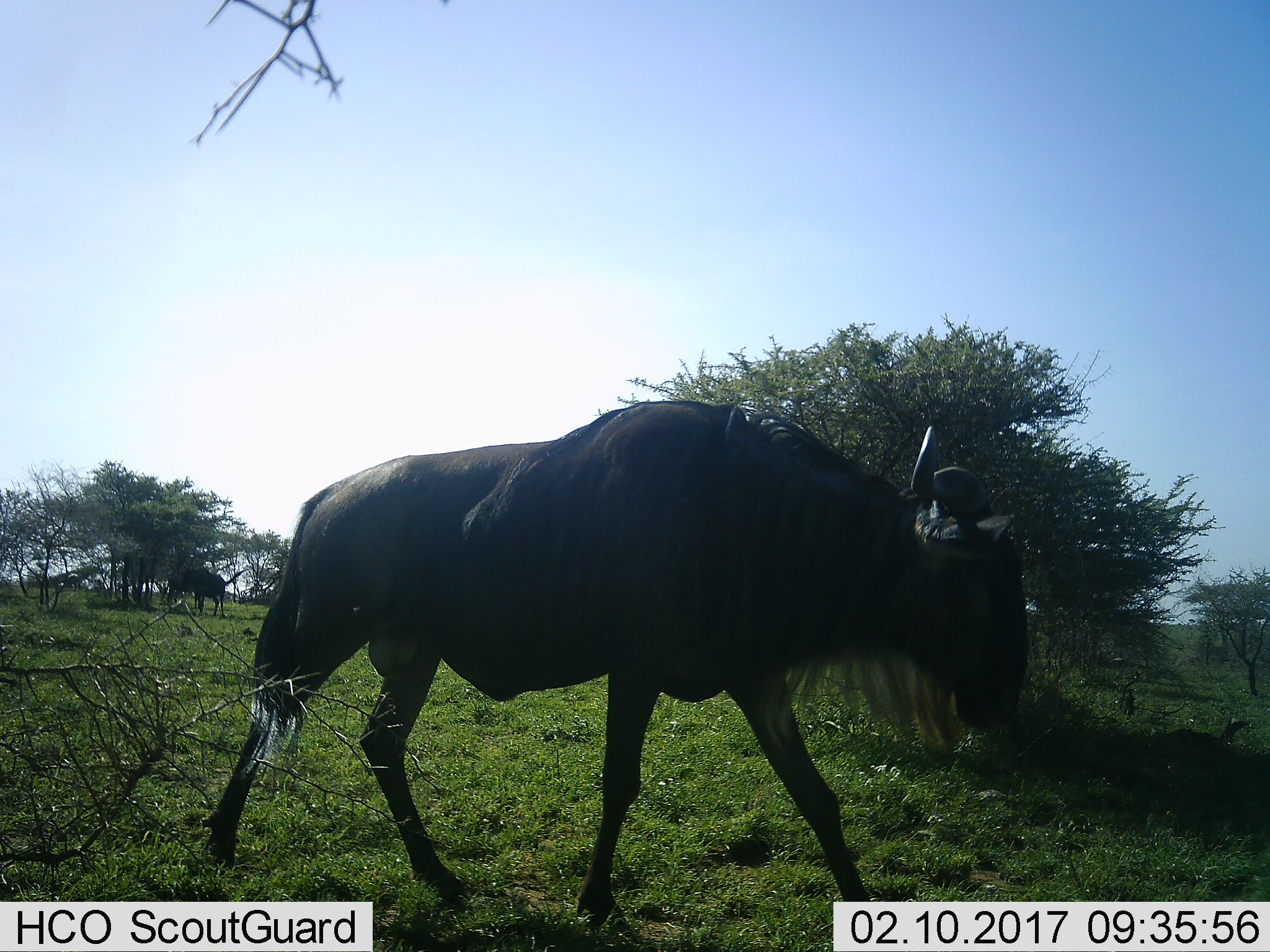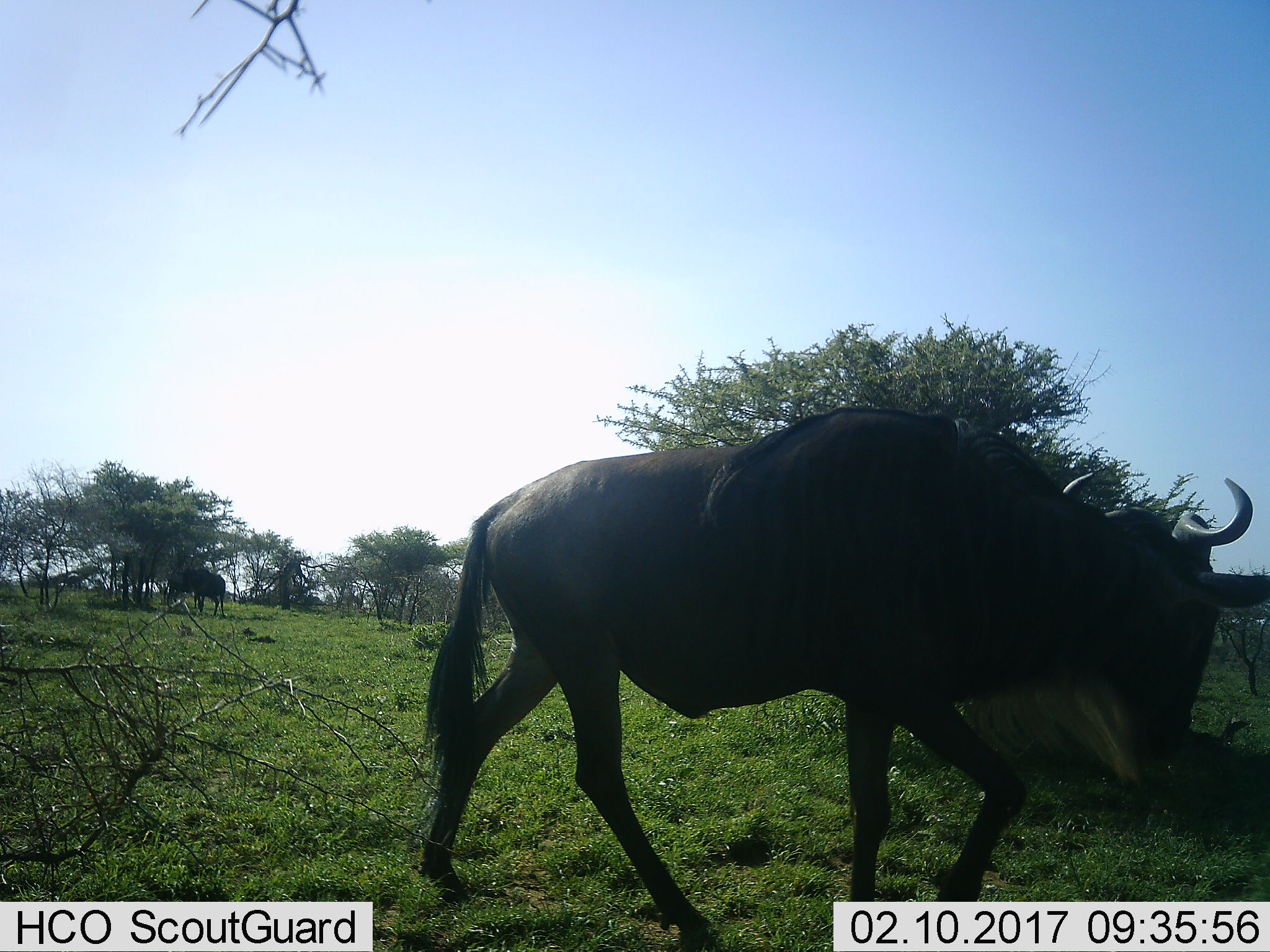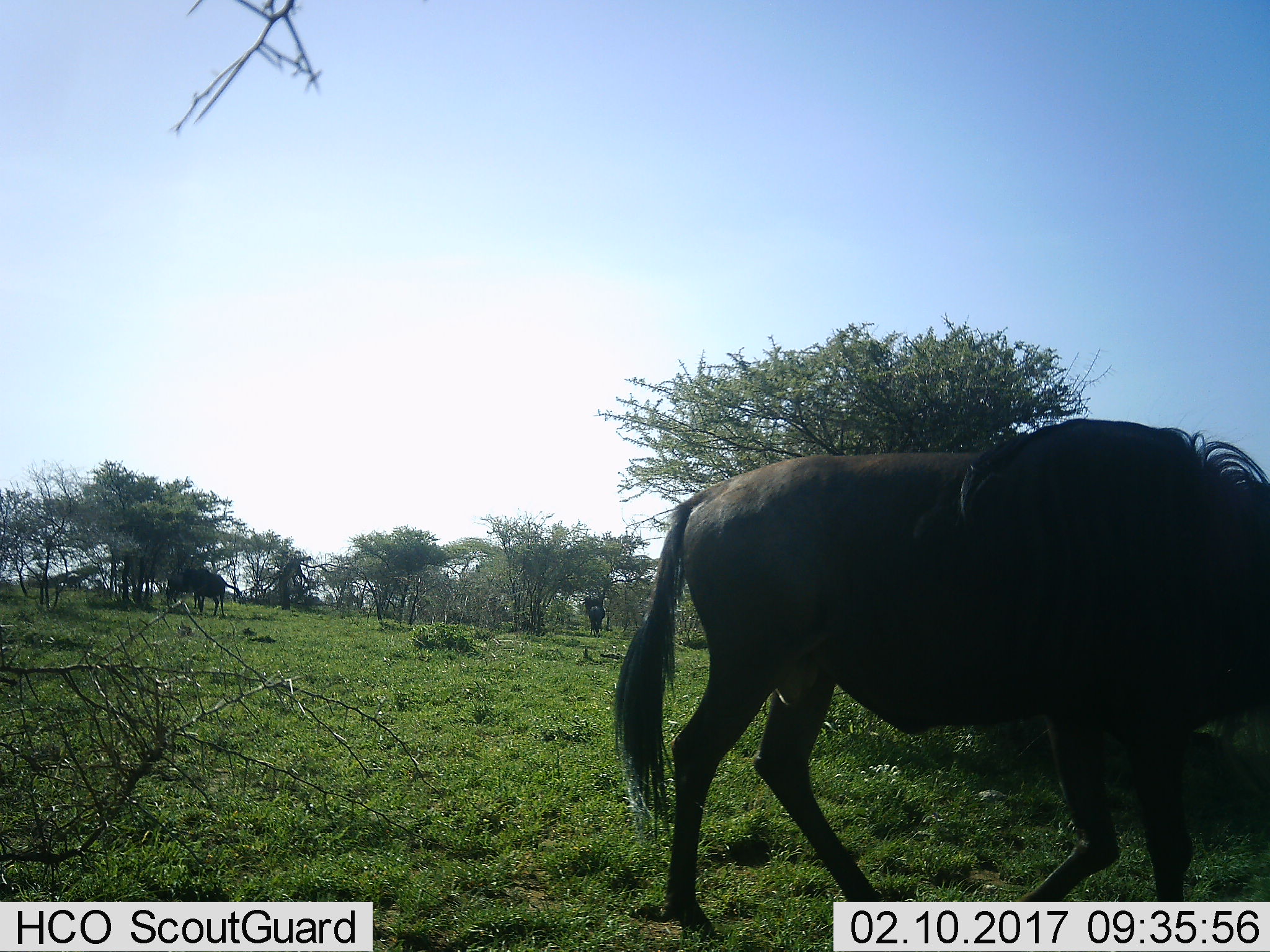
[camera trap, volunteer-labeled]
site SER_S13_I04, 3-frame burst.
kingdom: Animalia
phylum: Chordata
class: Mammalia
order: Artiodactyla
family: Bovidae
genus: Connochaetes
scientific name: Connochaetes taurinus taurinus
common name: blue wildebeest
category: wildebeestblue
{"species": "wildebeestblue (blue wildebeest) (Connochaetes taurinus taurinus)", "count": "1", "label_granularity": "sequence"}